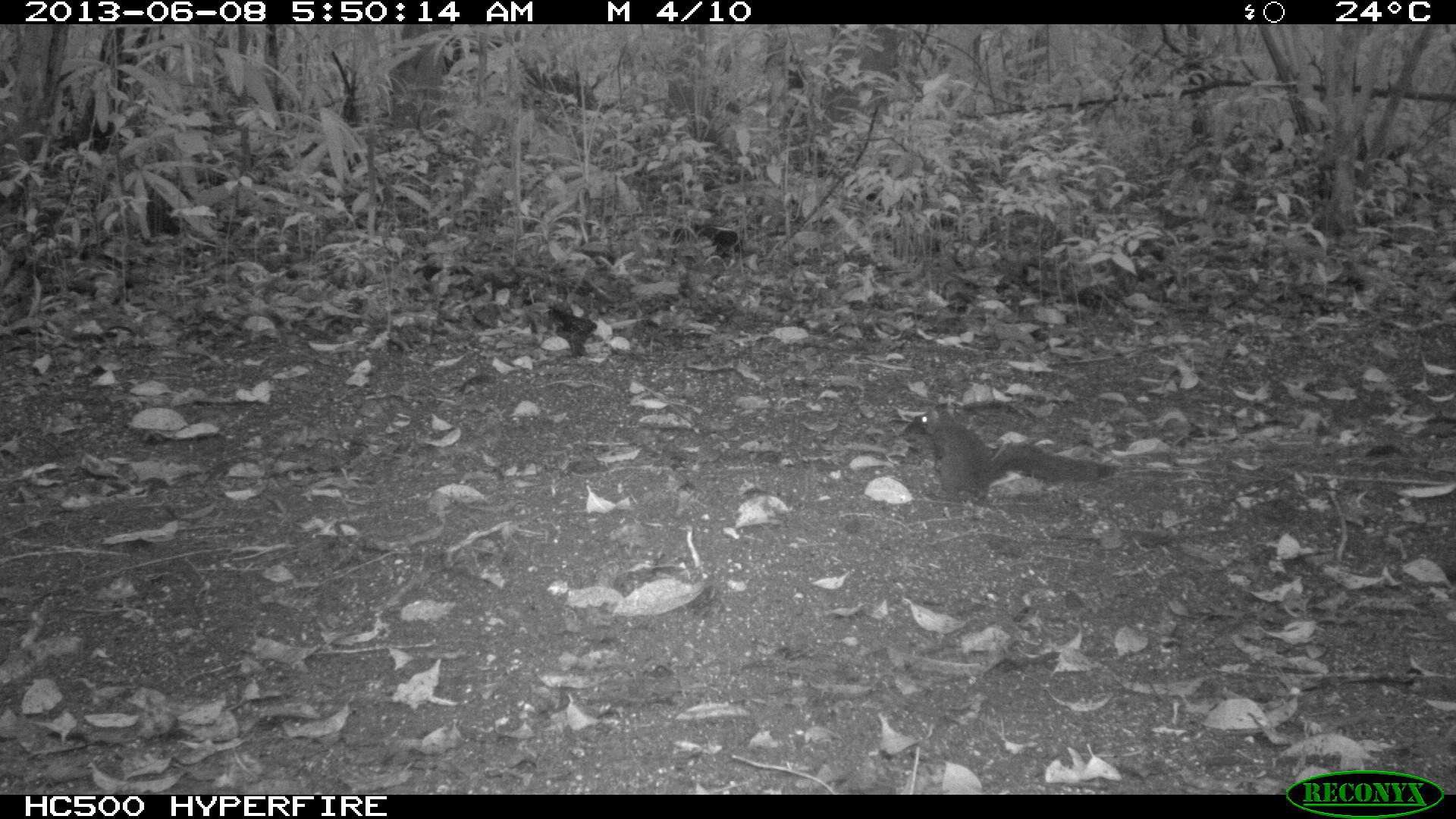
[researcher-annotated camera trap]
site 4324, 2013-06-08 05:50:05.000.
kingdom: Animalia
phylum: Chordata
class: Mammalia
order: Rodentia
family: Sciuridae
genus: Sciurus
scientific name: Sciurus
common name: squirrel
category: sciurus sp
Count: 1.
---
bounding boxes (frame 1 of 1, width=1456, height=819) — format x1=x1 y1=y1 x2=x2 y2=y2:
sciurus sp: x1=901 y1=403 x2=1118 y2=502